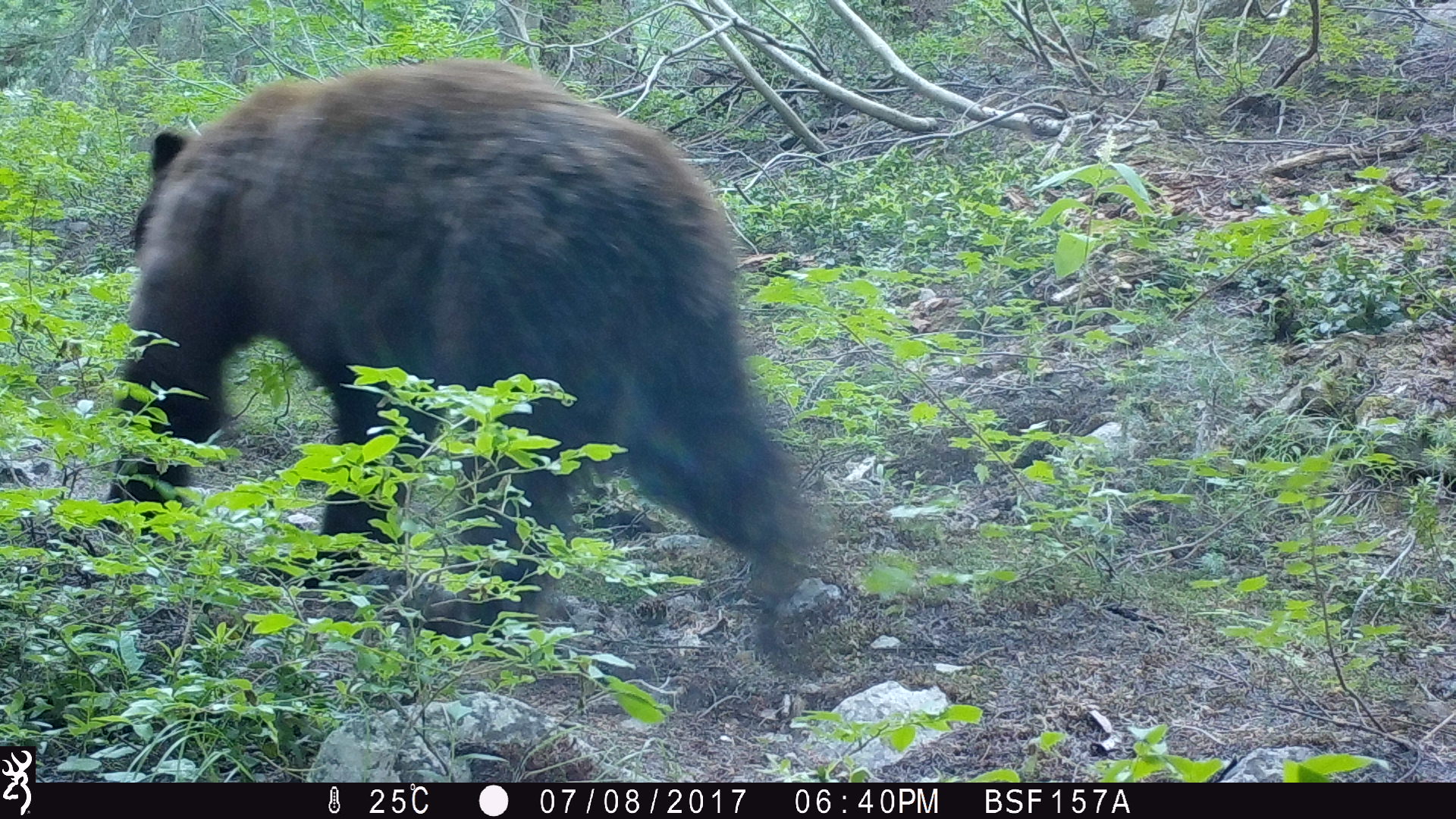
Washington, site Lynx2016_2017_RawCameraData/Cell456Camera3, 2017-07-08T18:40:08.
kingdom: Animalia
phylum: Chordata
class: Mammalia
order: Carnivora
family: Ursidae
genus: Ursus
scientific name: Ursus americanus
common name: american black bear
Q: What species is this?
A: Ursus americanus (american black bear).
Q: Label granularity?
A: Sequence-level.